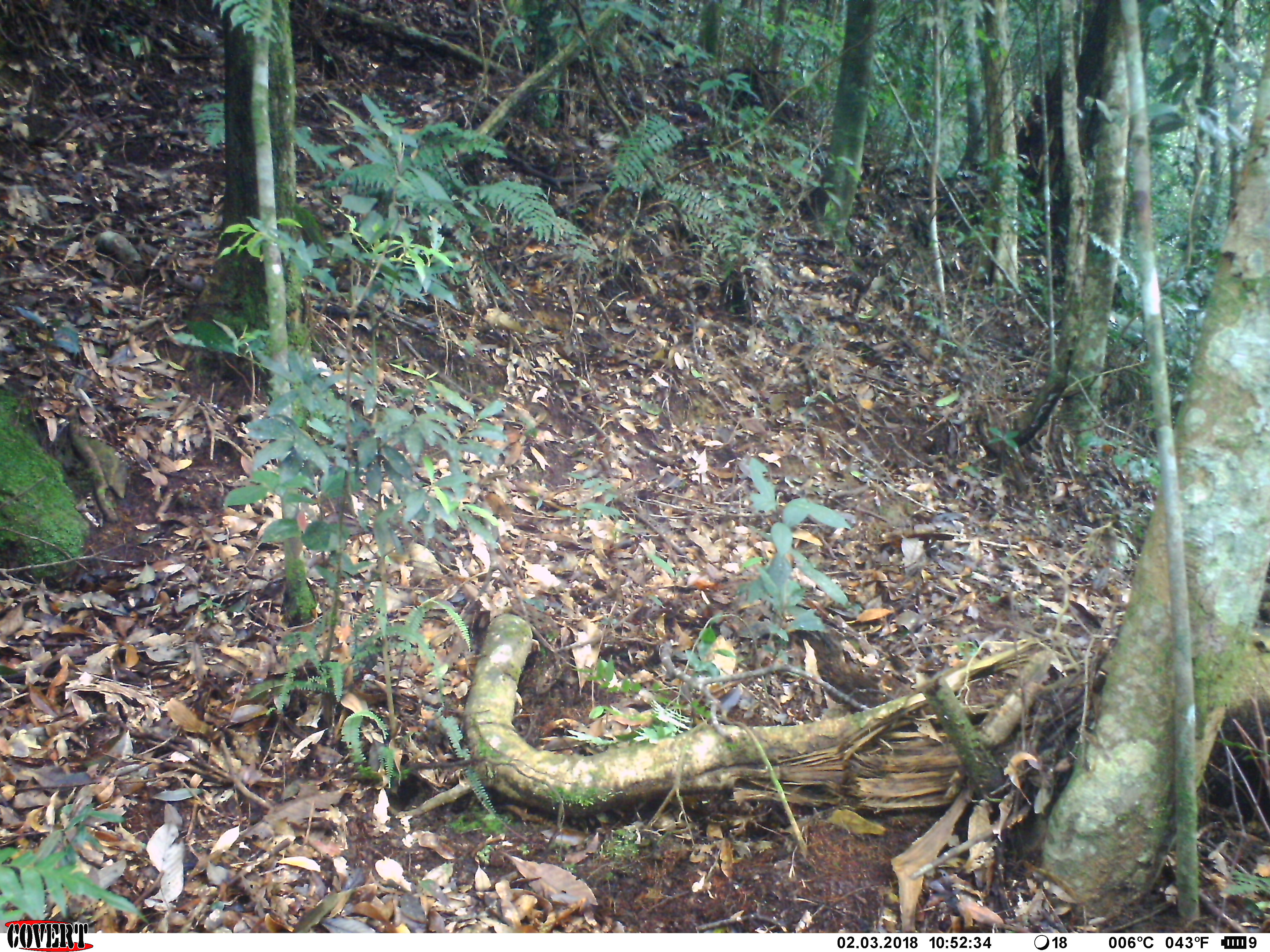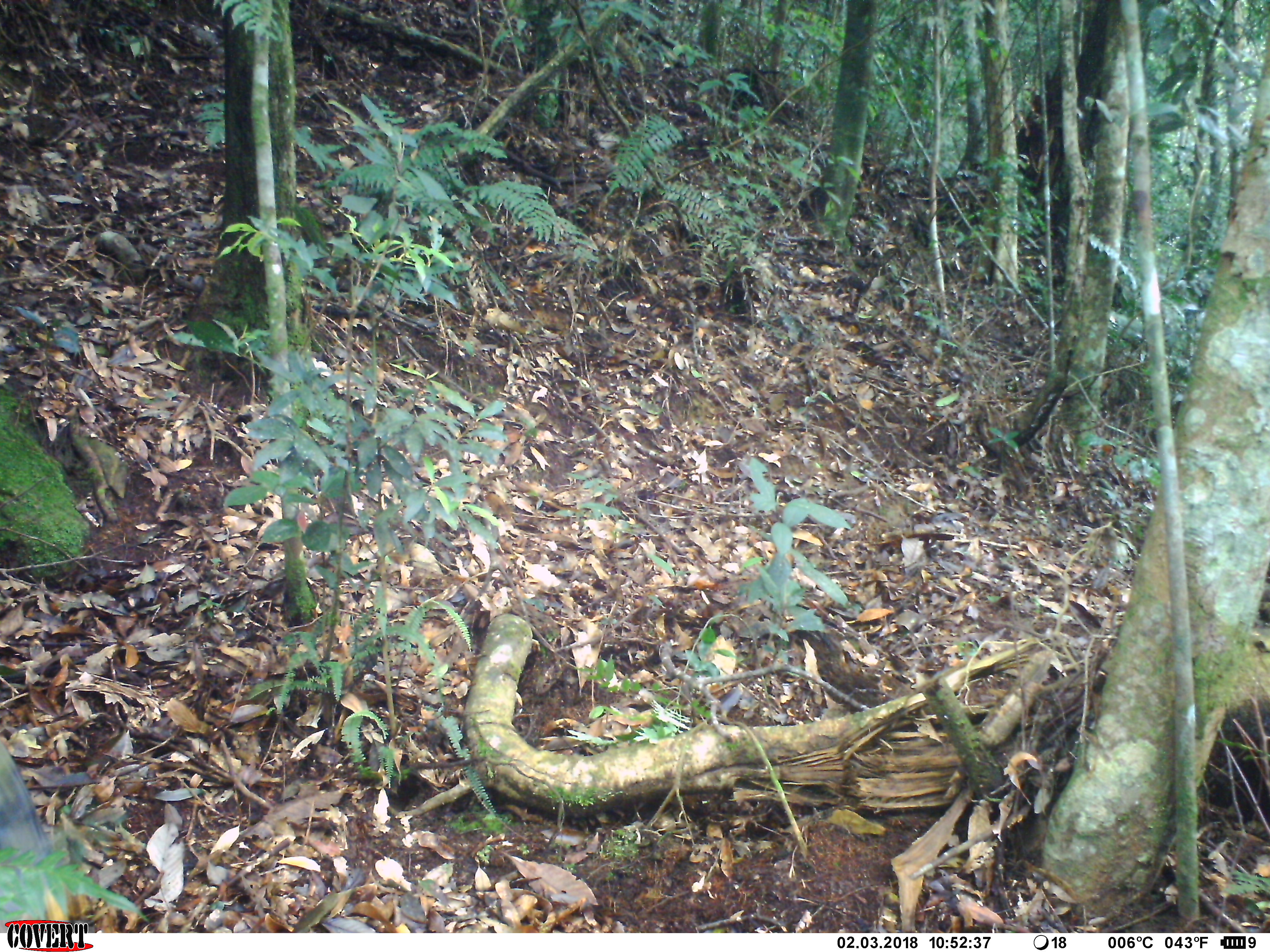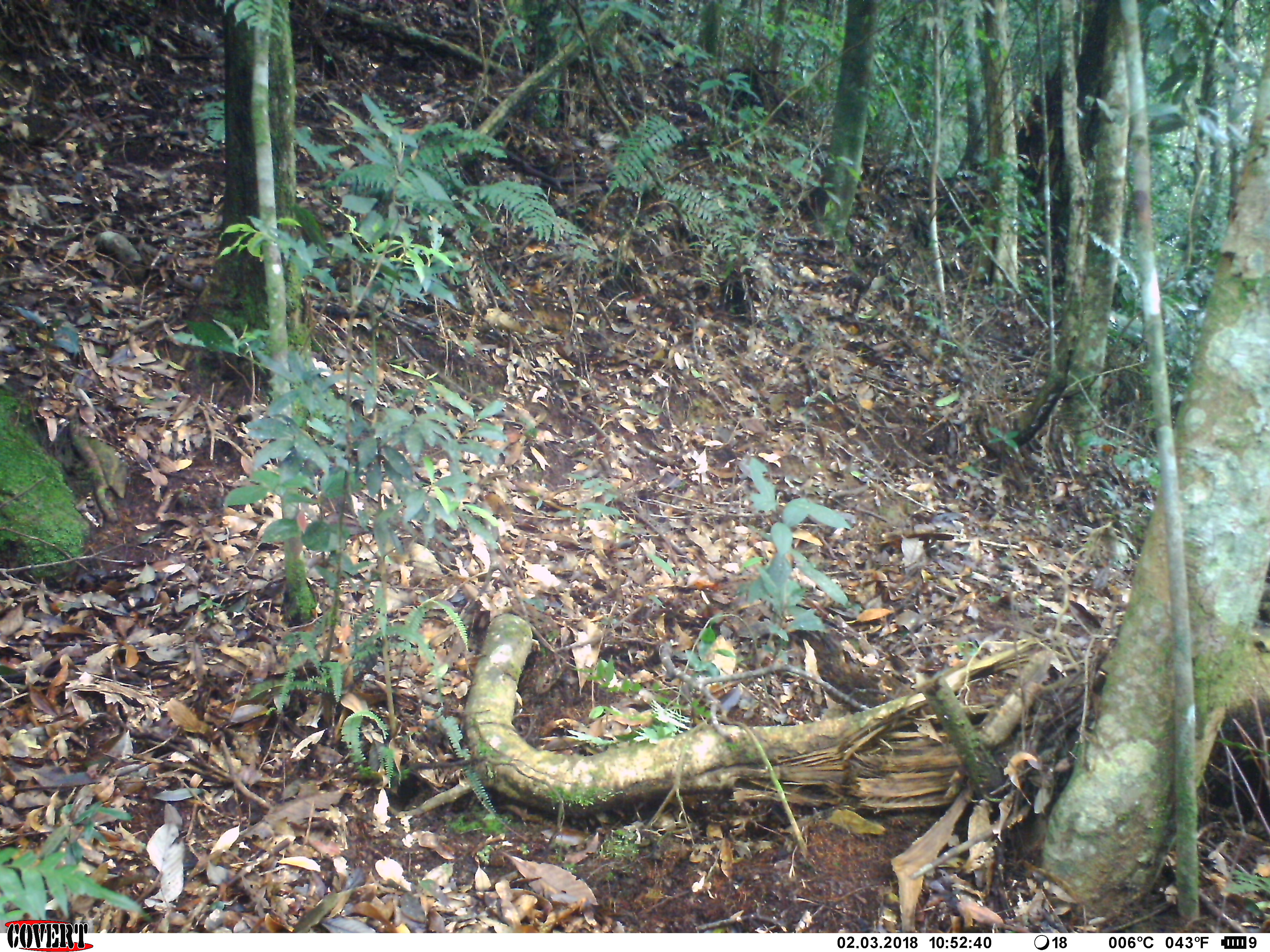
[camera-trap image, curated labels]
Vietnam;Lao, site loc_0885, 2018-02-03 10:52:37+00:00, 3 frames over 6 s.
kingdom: Animalia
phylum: Chordata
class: Mammalia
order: Artiodactyla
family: Suidae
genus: Sus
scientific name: Sus scrofa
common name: eurasian wild pig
Eurasian wild pig (Sus scrofa). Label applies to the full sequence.